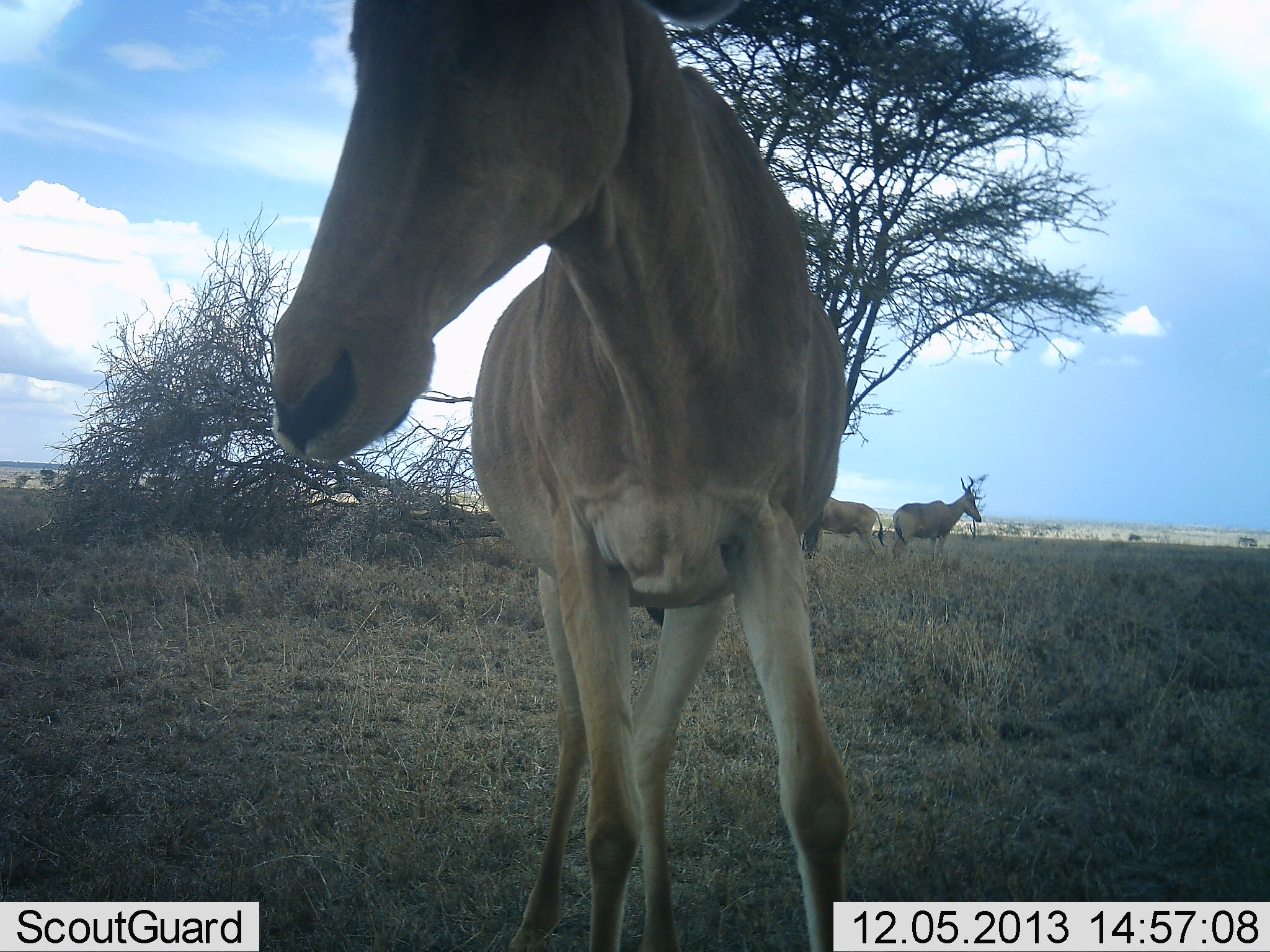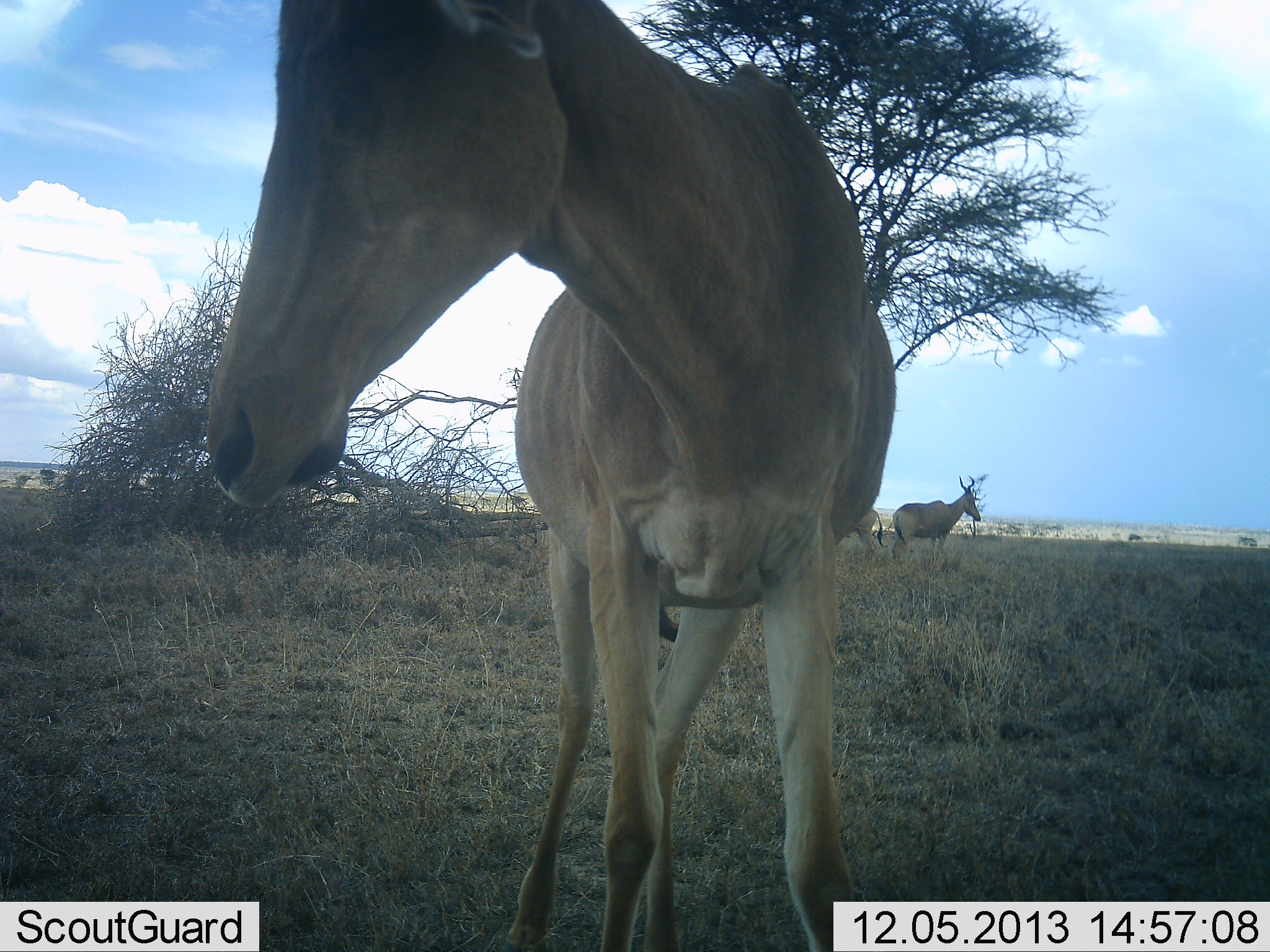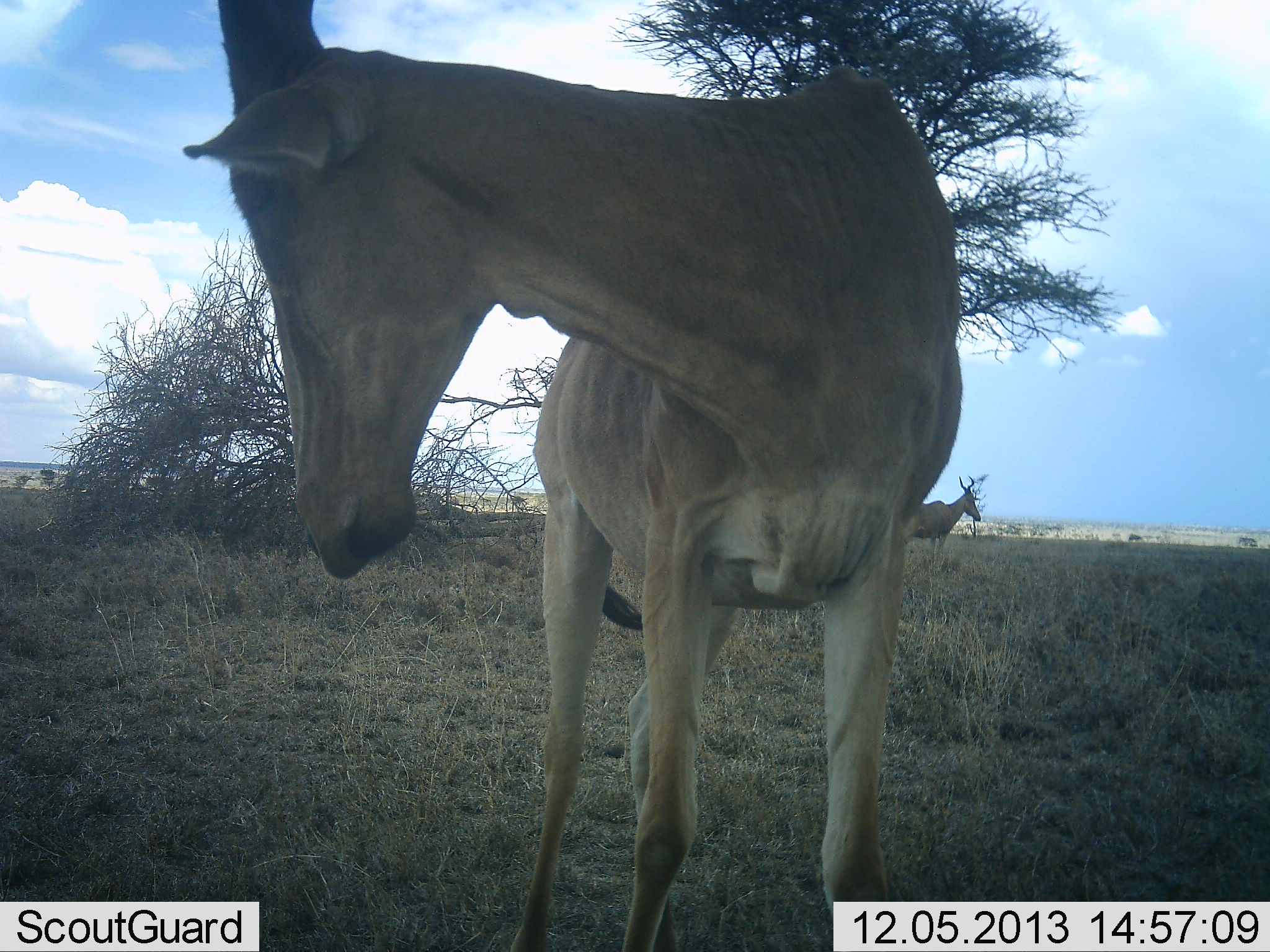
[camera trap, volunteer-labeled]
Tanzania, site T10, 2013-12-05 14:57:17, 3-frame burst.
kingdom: Animalia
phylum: Chordata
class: Mammalia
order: Artiodactyla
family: Bovidae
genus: Alcelaphus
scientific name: Alcelaphus buselaphus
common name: hartebeest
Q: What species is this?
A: Hartebeest (Alcelaphus buselaphus).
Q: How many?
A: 3.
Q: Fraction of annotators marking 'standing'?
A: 100%.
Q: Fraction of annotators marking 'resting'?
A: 0%.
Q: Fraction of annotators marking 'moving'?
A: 20%.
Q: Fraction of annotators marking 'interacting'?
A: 0%.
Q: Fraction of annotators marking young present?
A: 0%.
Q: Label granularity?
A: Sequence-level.